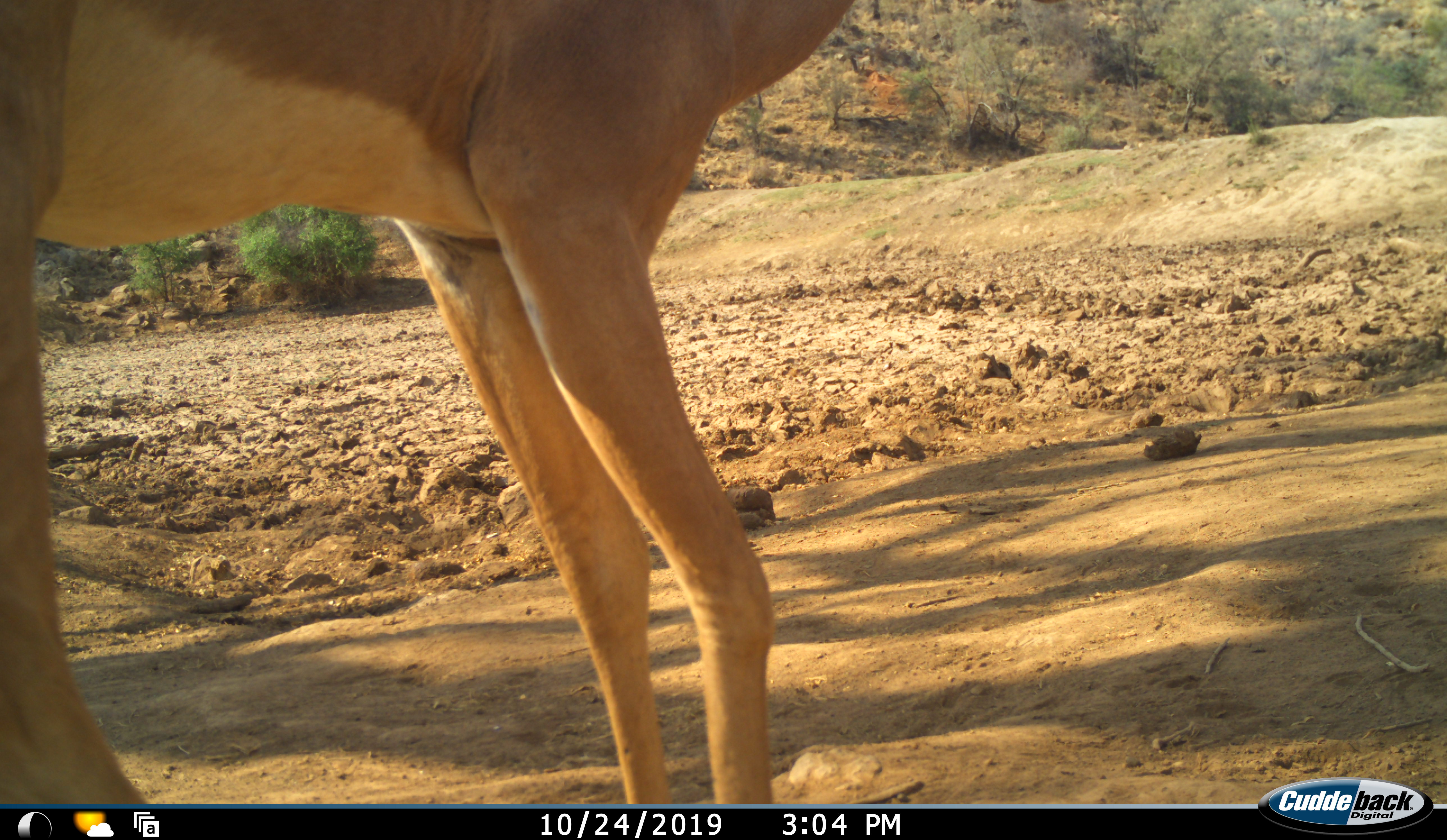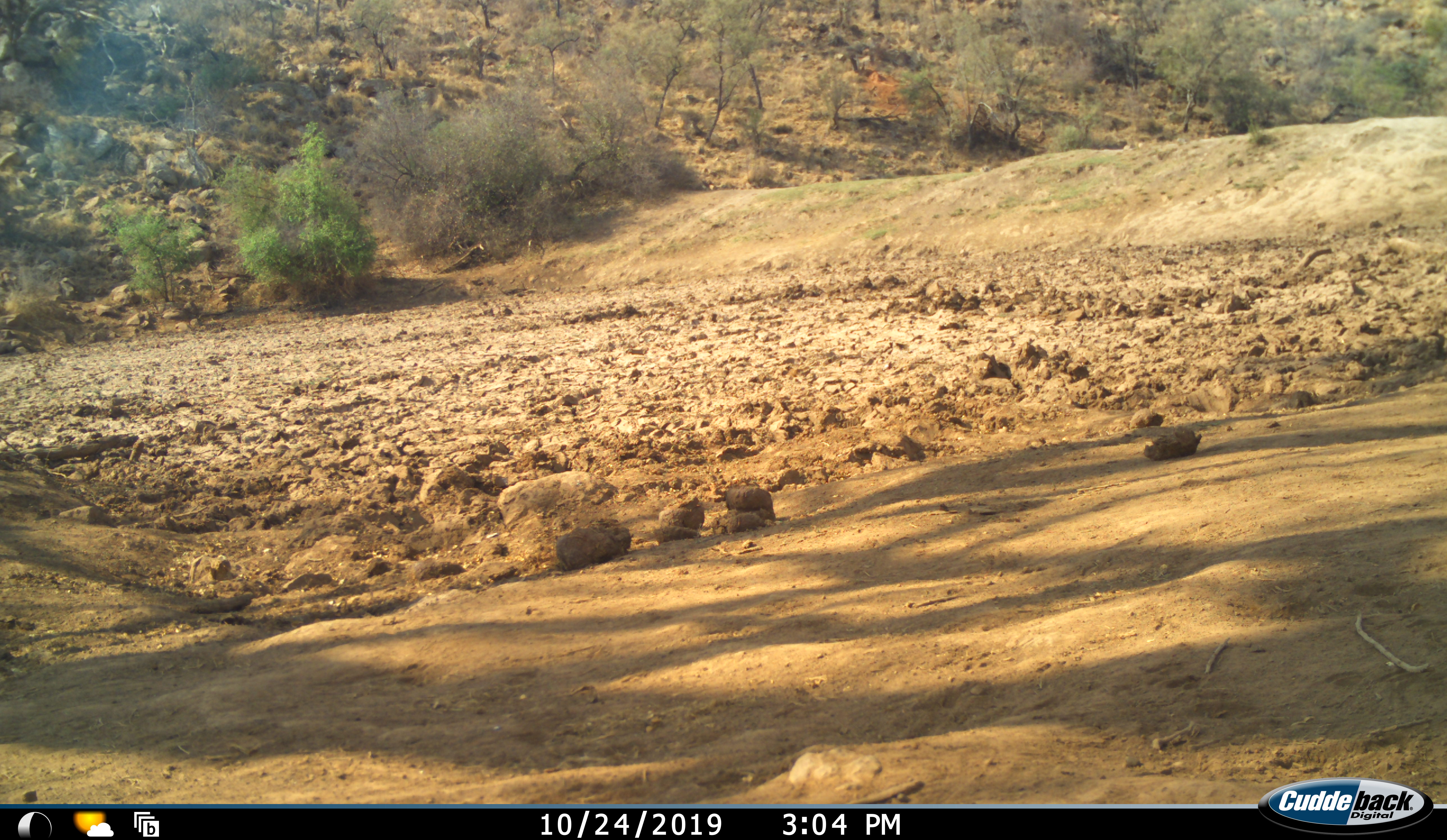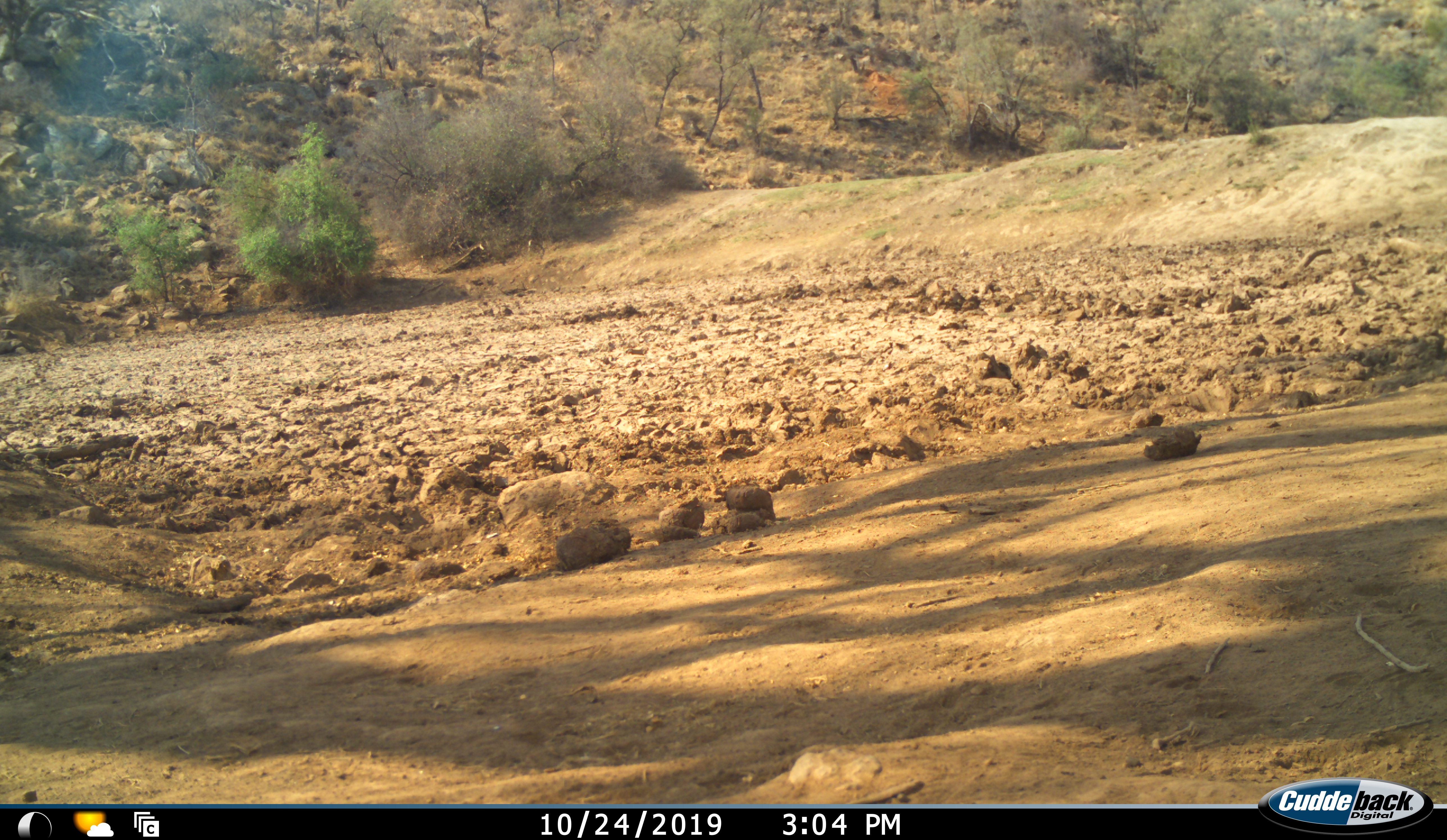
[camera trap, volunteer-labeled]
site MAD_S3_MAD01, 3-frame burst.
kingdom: Animalia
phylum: Chordata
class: Mammalia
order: Artiodactyla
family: Bovidae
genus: Aepyceros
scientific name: Aepyceros melampus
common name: impala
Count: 1.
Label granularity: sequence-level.